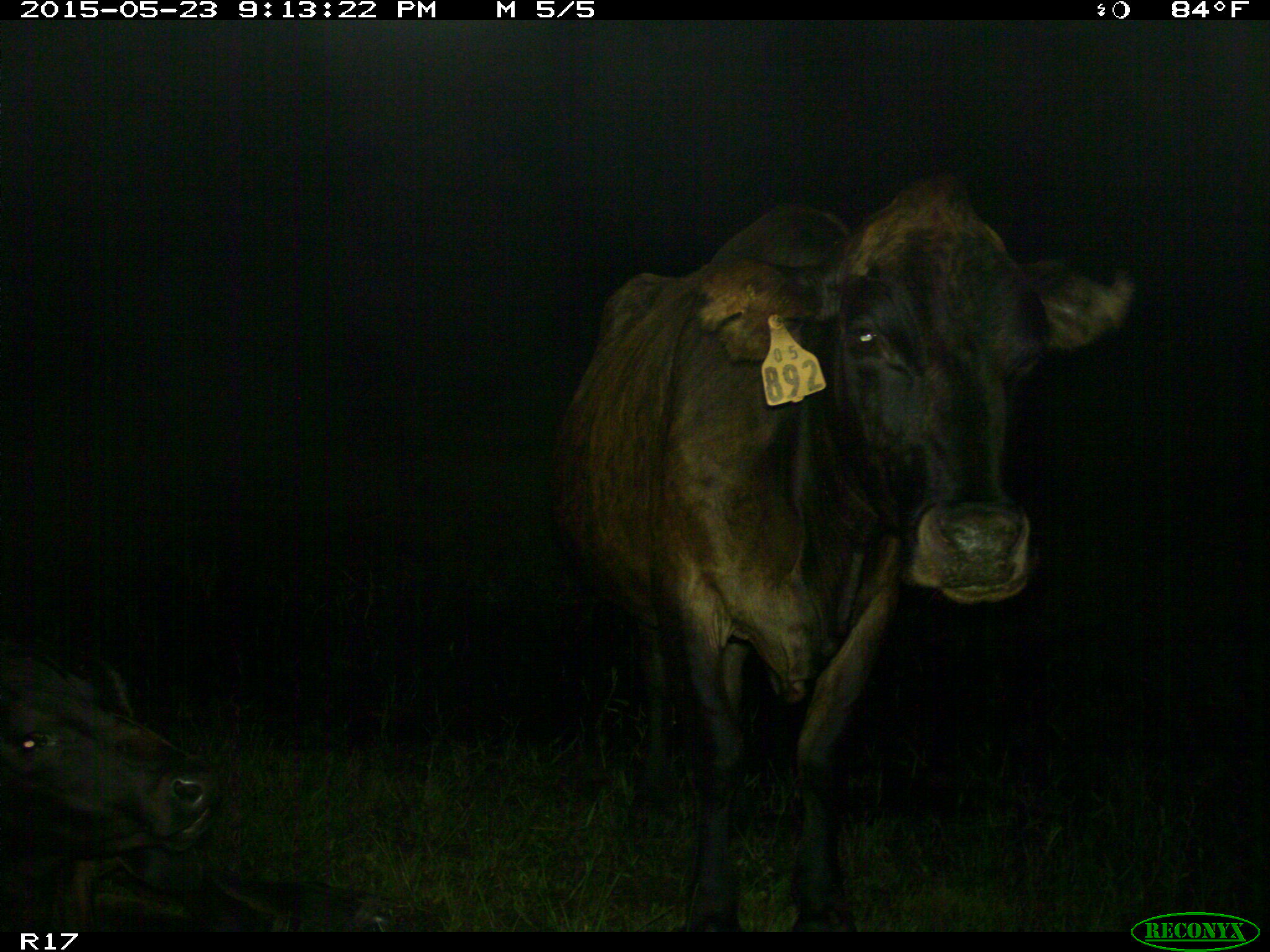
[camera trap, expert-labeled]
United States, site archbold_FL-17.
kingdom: Animalia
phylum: Chordata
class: Mammalia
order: Artiodactyla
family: Bovidae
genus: Bos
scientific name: Bos taurus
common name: domestic cow